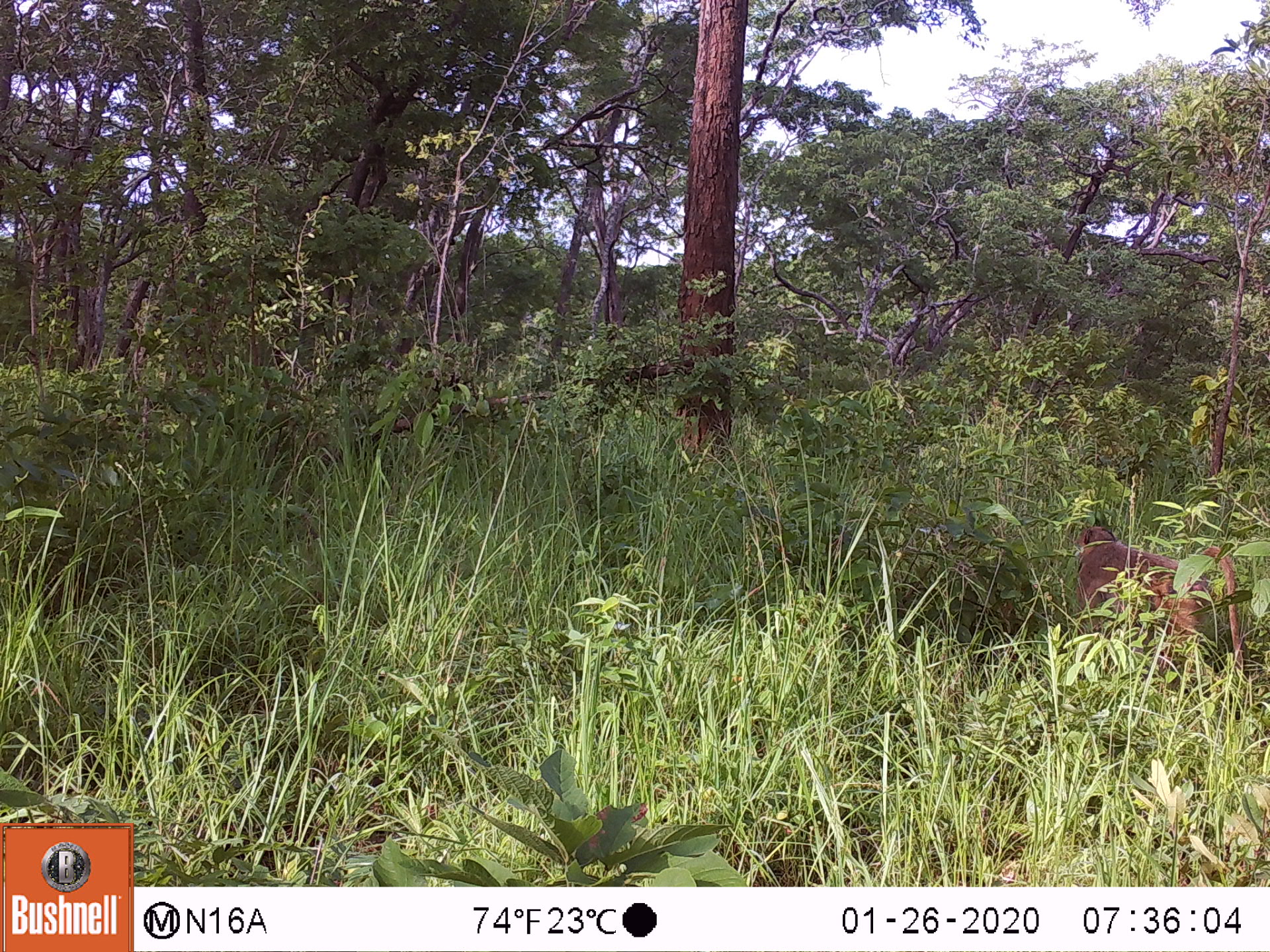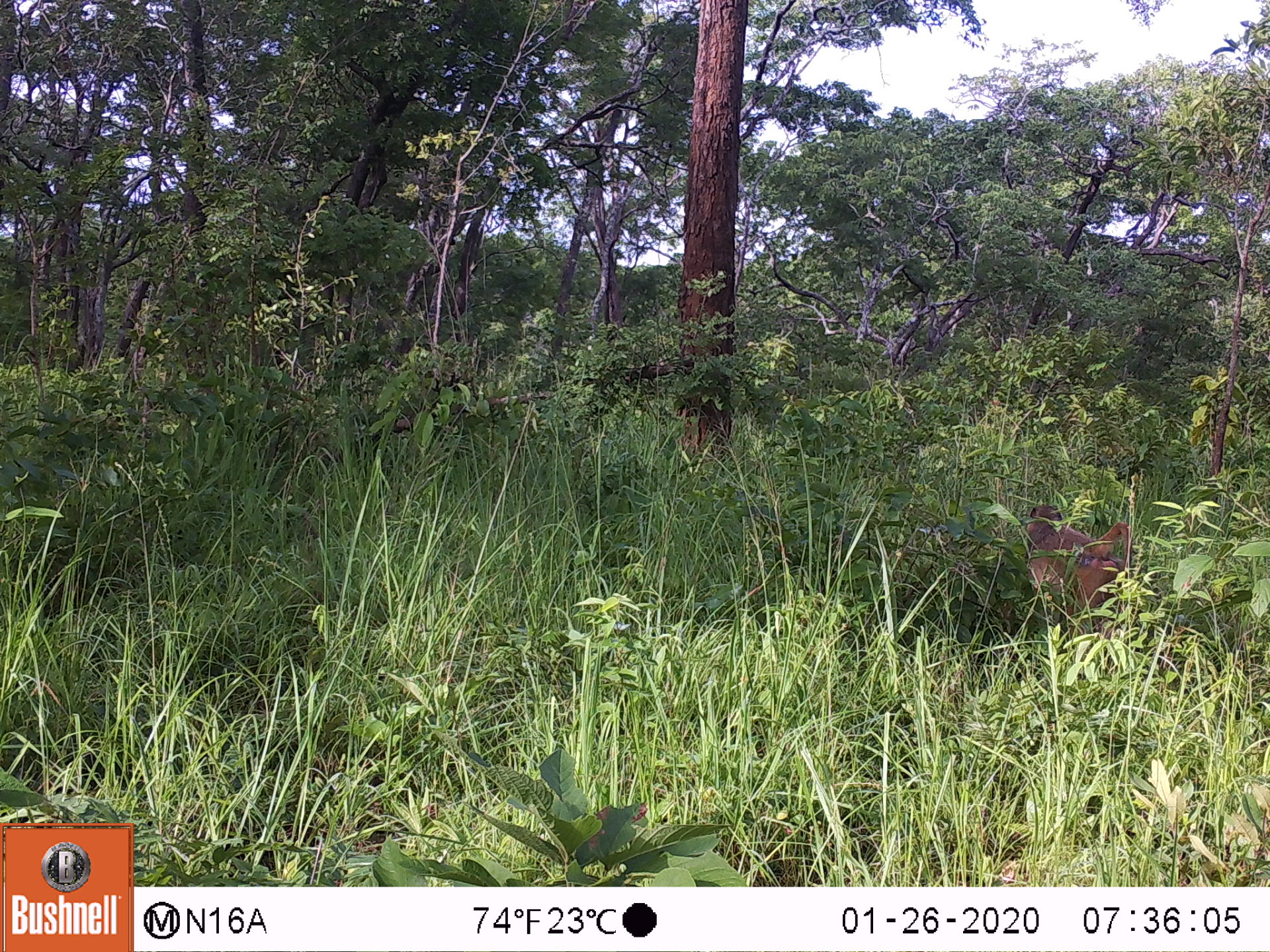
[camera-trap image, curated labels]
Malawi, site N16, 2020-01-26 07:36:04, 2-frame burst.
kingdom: Animalia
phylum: Chordata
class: Mammalia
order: Primates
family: Cercopithecidae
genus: Papio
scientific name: Papio cynocephalus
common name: yellow baboon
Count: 1.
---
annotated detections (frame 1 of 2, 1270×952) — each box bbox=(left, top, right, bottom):
yellow baboon: bbox=(1075, 521, 1242, 667)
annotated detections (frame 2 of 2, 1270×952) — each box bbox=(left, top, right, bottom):
yellow baboon: bbox=(1024, 502, 1134, 616)